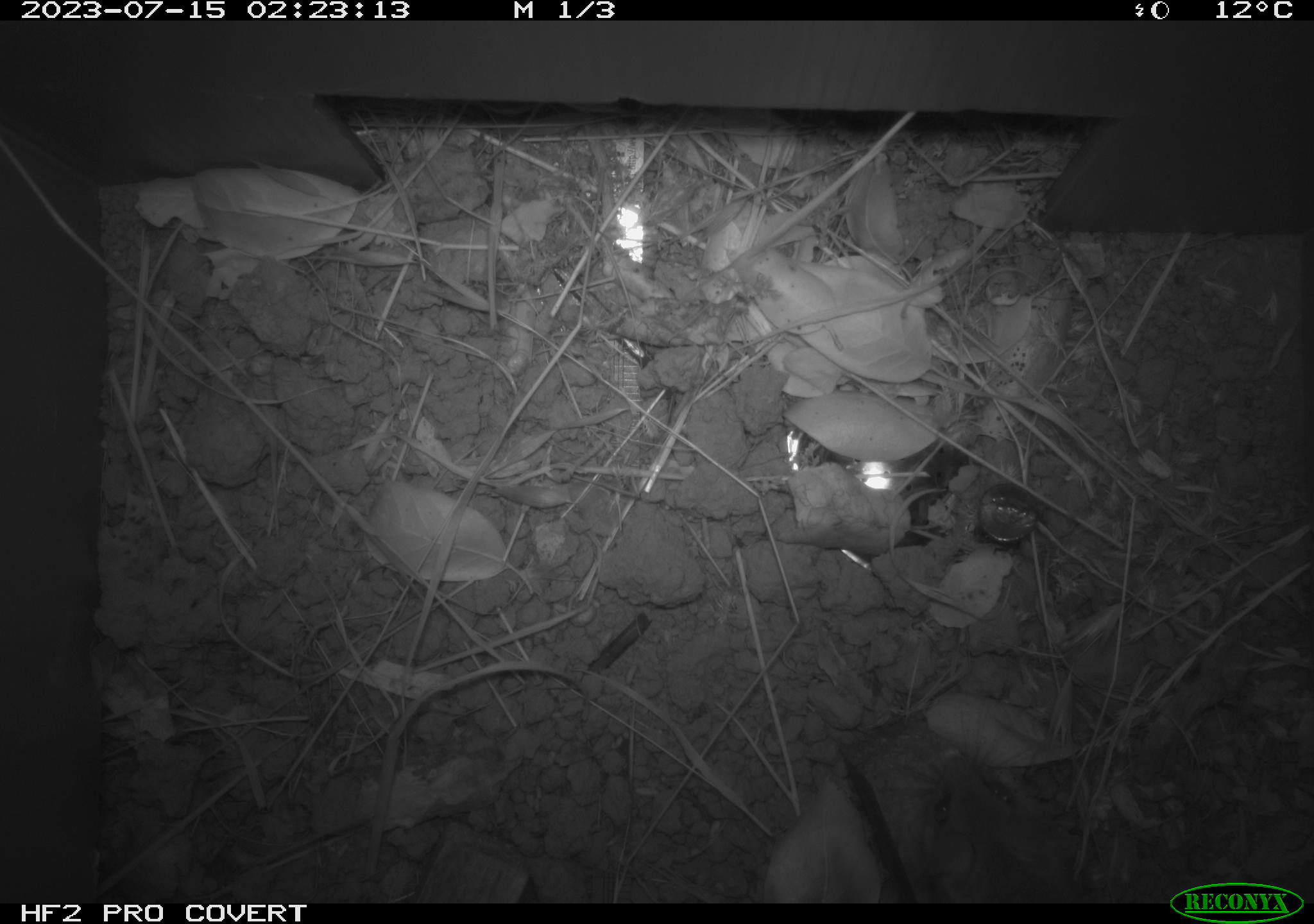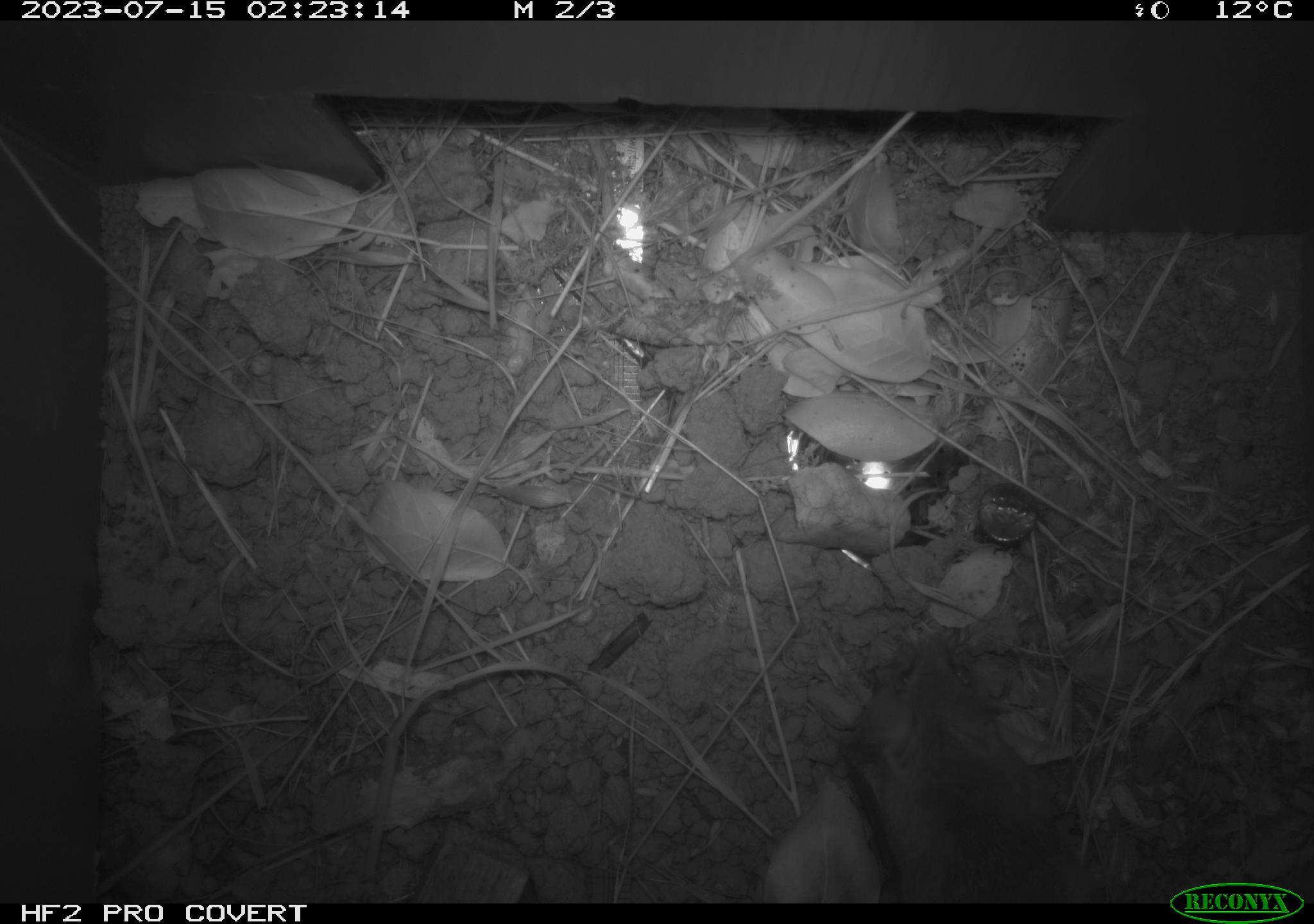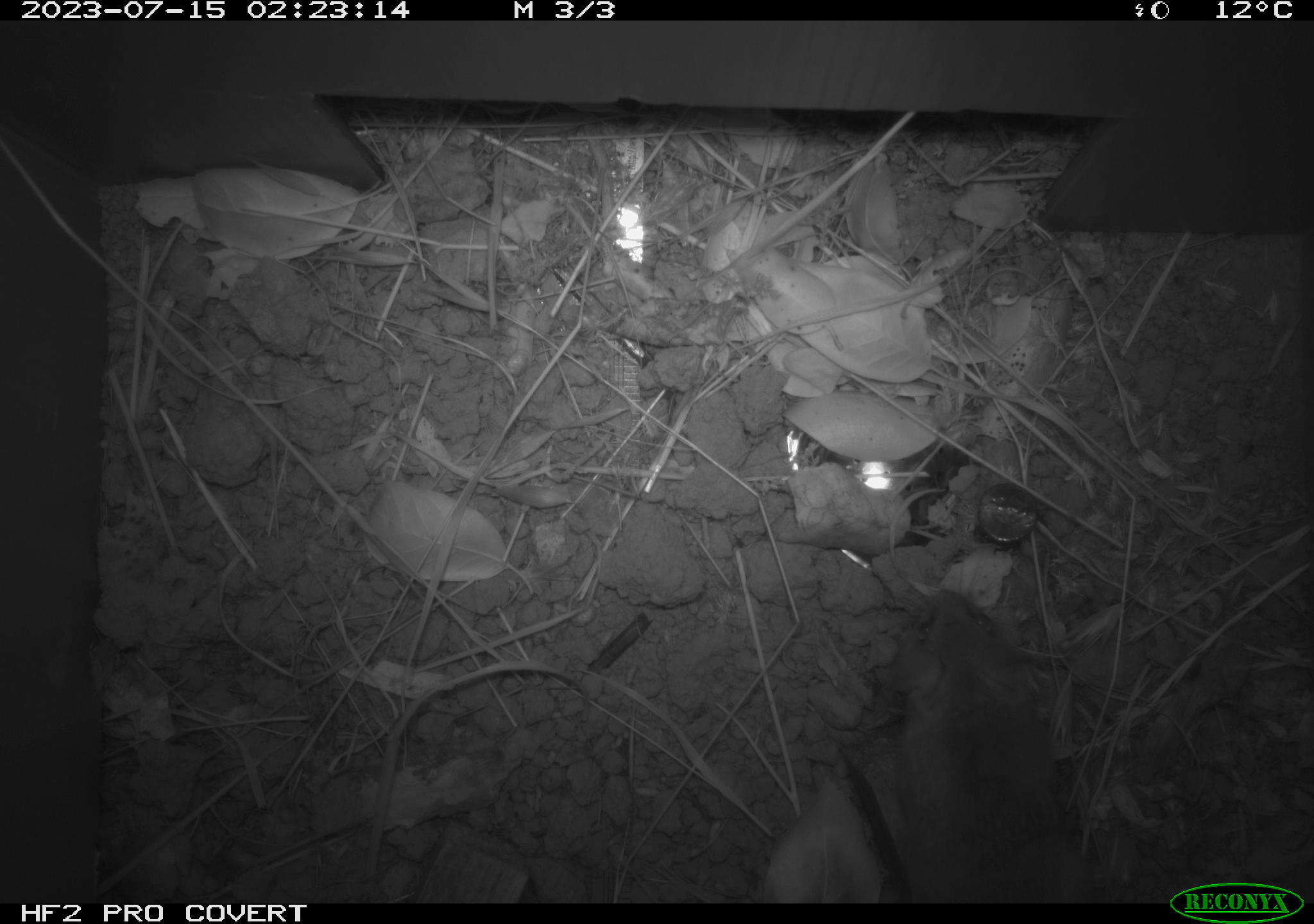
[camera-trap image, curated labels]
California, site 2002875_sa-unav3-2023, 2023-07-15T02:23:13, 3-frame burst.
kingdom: Animalia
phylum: Chordata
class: Mammalia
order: Rodentia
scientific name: Rodentia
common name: mouse species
Mouse species (Rodentia).